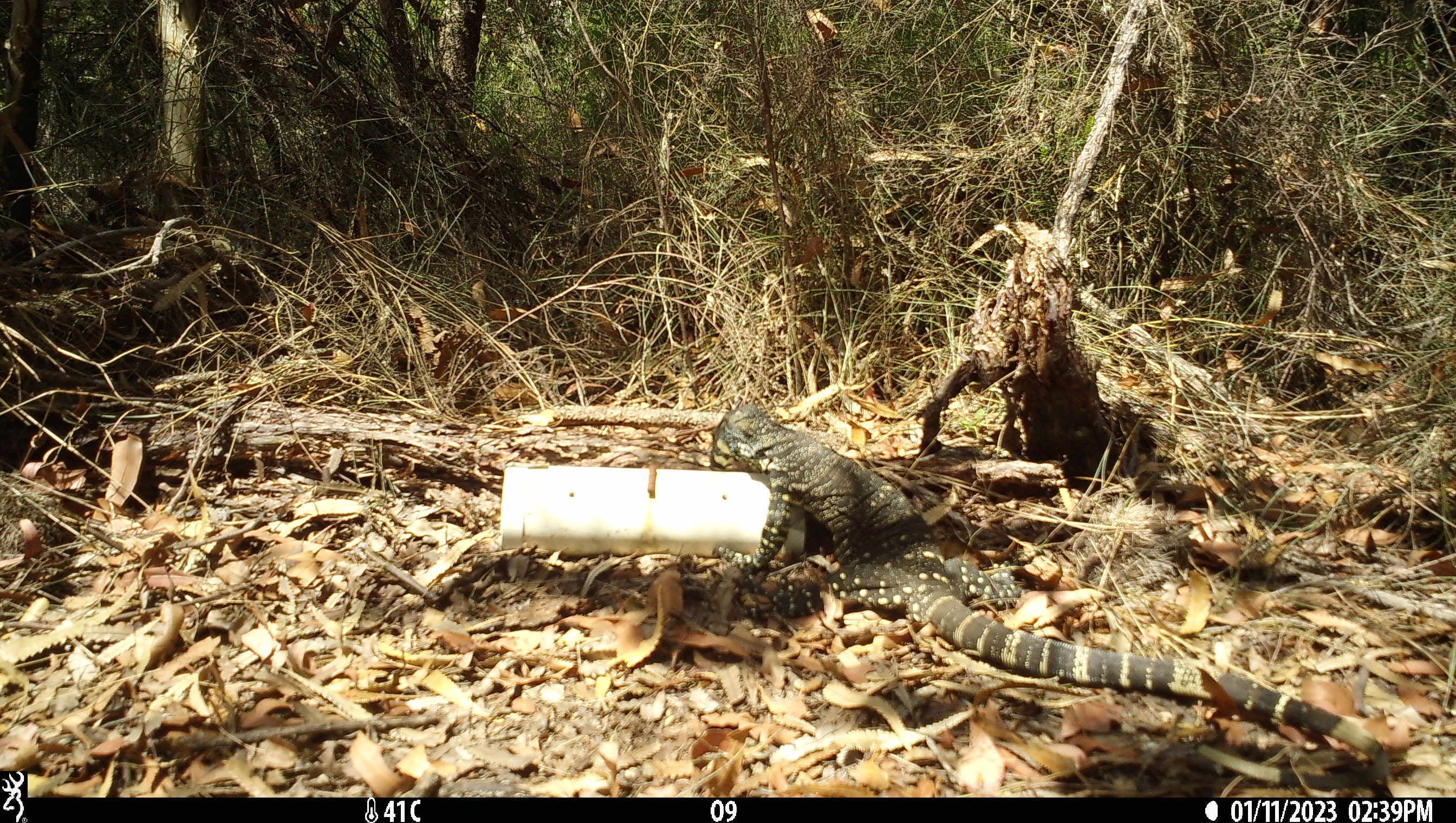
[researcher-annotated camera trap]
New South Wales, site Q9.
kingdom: Animalia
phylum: Chordata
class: Reptilia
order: Squamata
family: Varanidae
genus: Varanus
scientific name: Varanus varius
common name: lace monitor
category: goanna